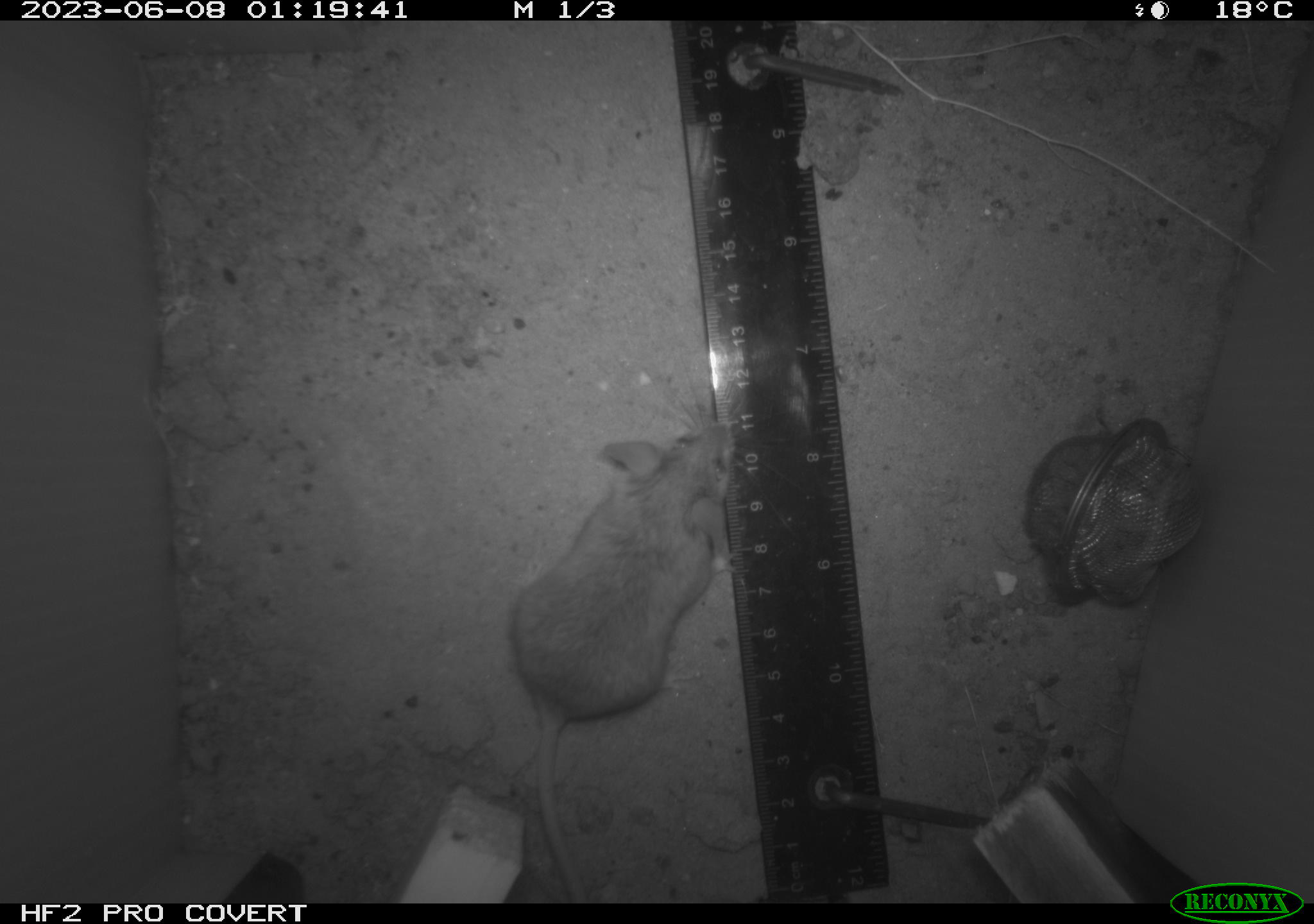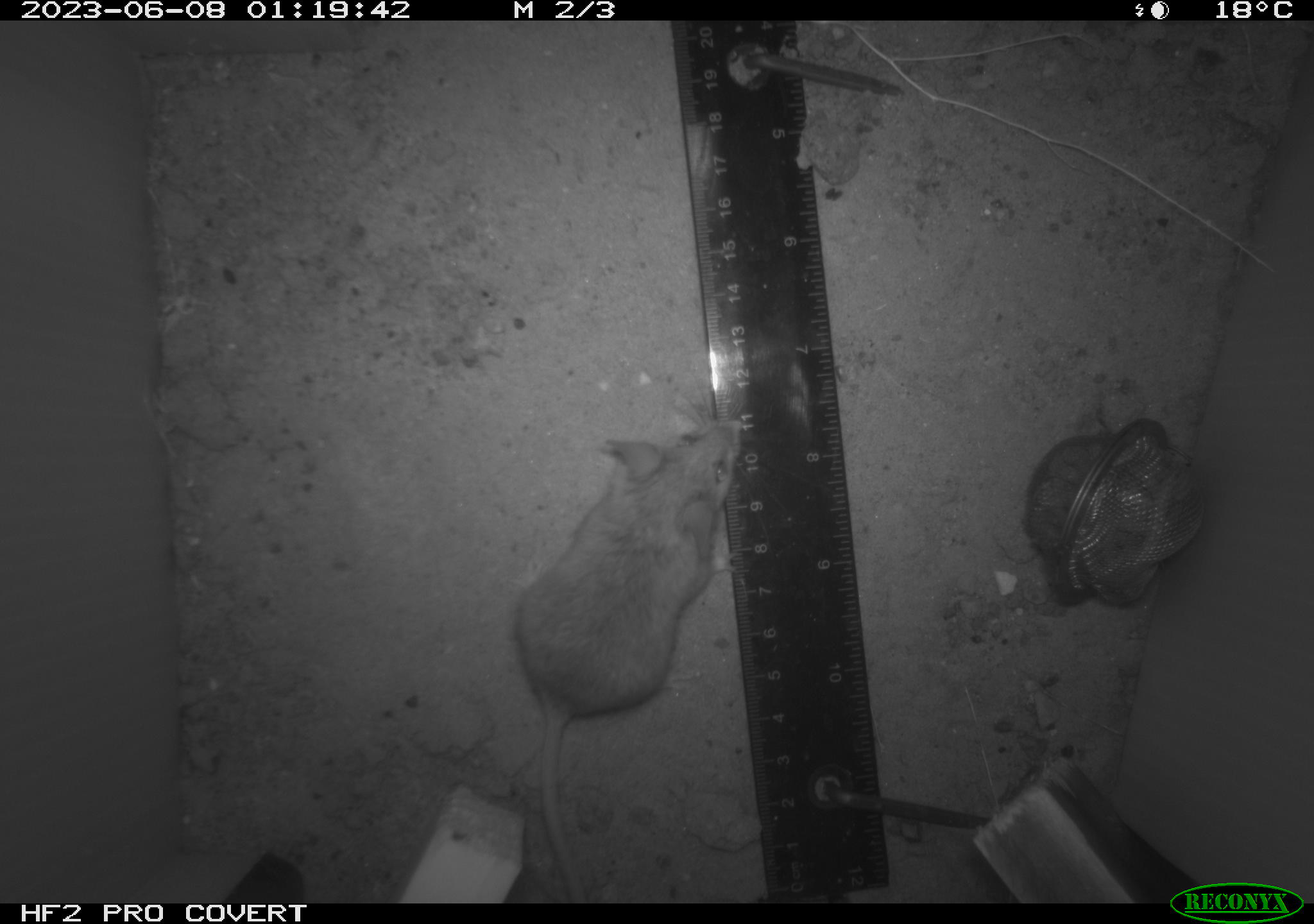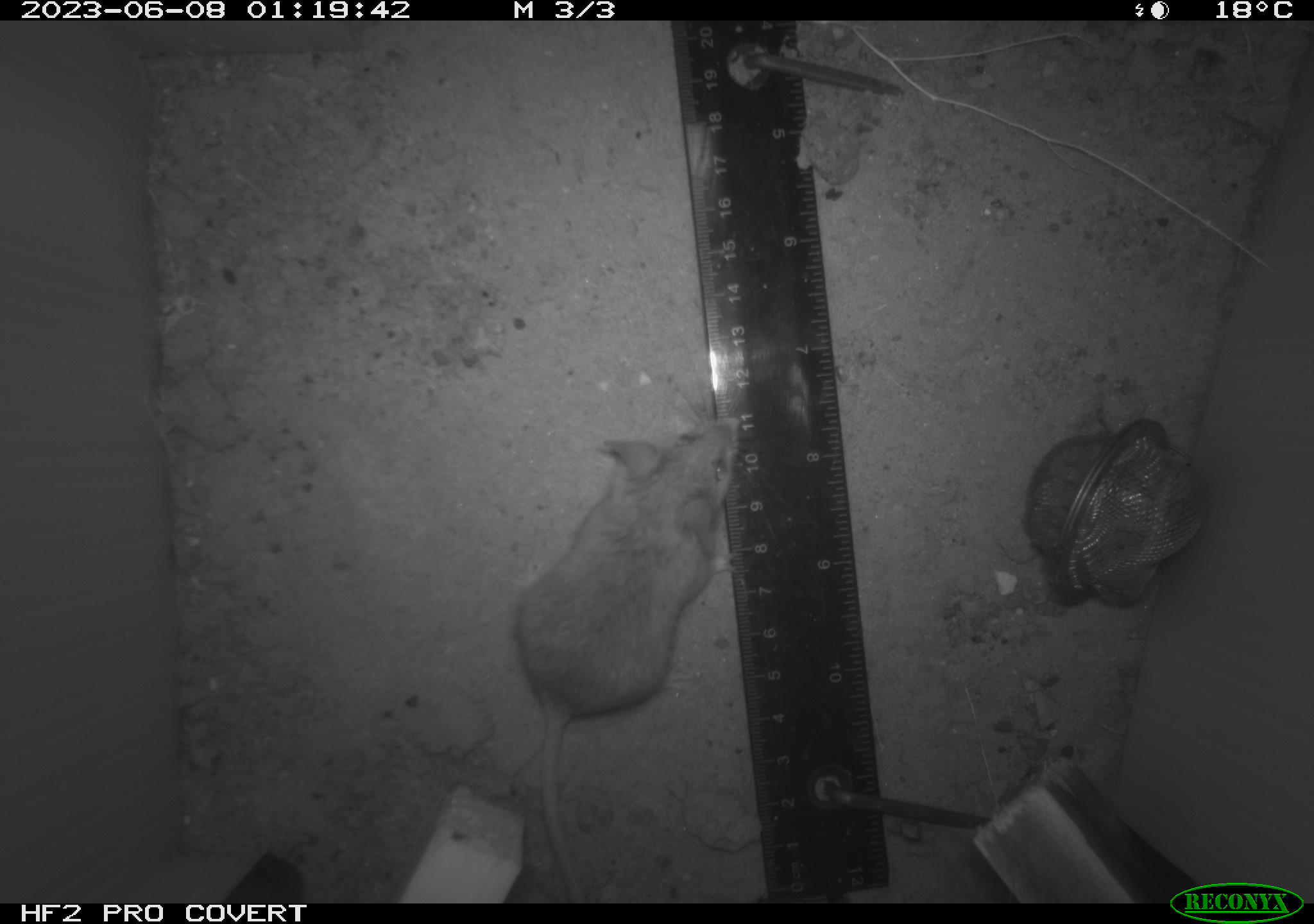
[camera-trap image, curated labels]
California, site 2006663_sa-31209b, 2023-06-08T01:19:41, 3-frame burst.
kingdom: Animalia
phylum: Chordata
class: Mammalia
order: Rodentia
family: Cricetidae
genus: Peromyscus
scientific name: Peromyscus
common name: deer mice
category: peromyscus species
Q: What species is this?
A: Peromyscus species (deer mice) (Peromyscus).